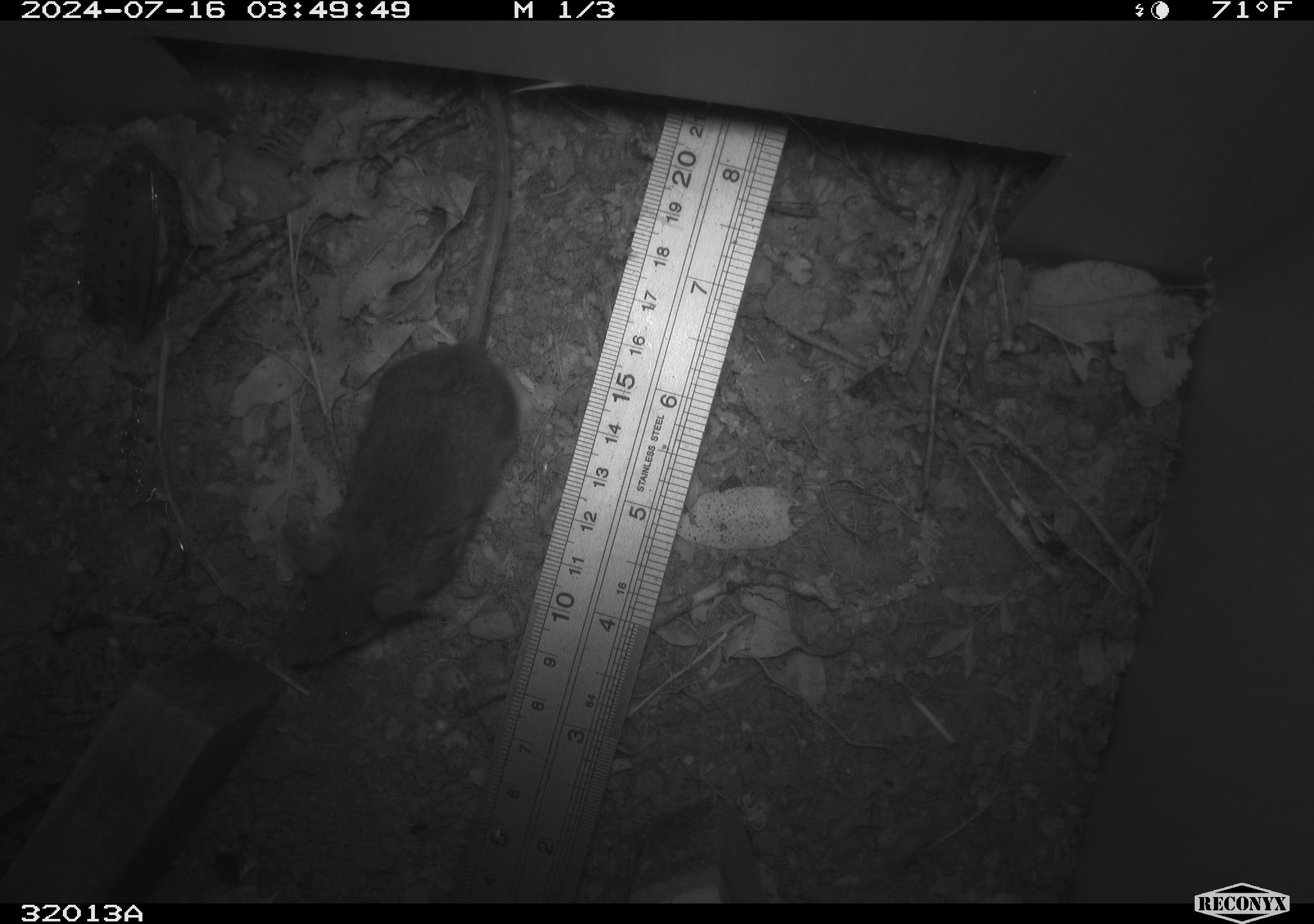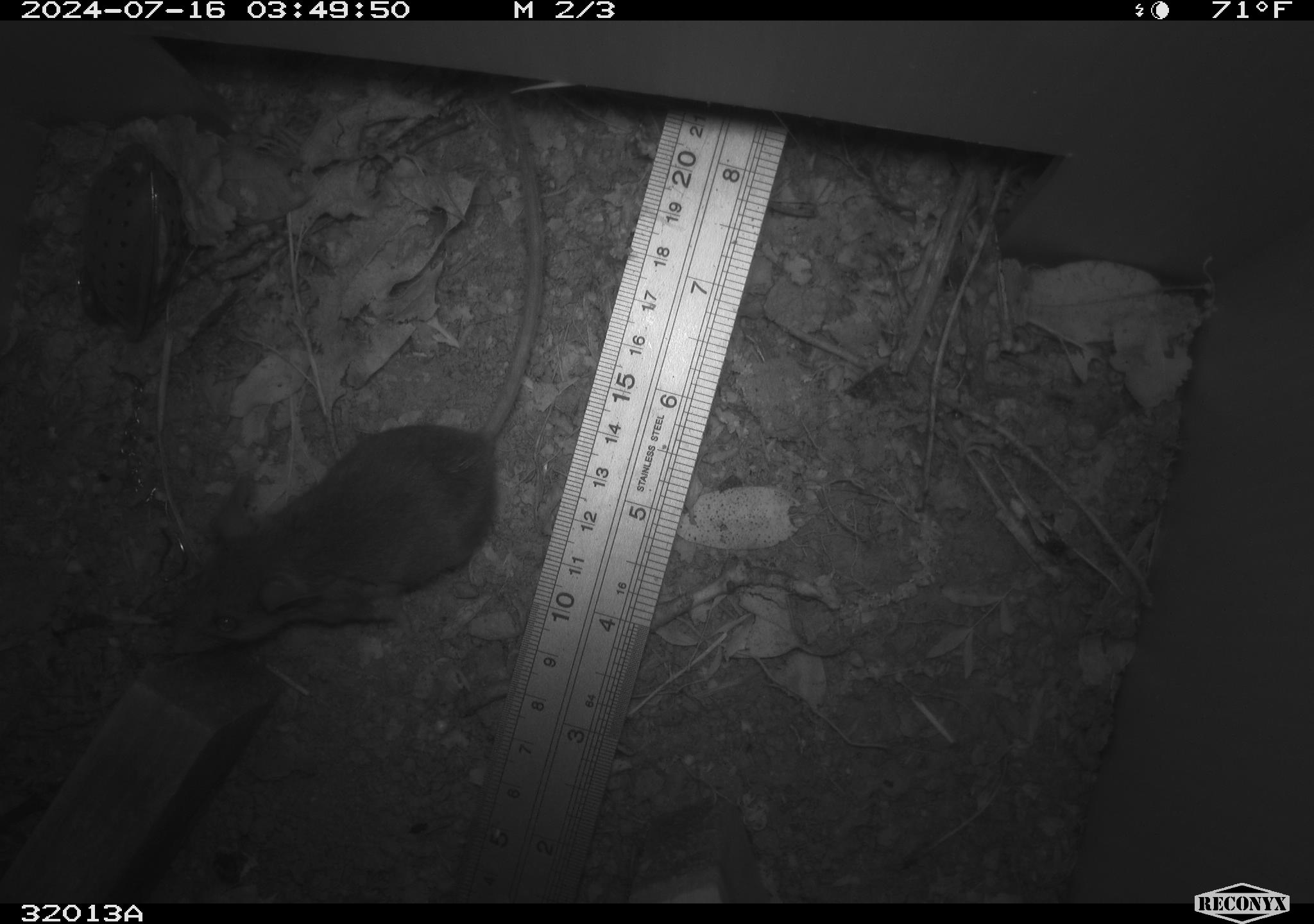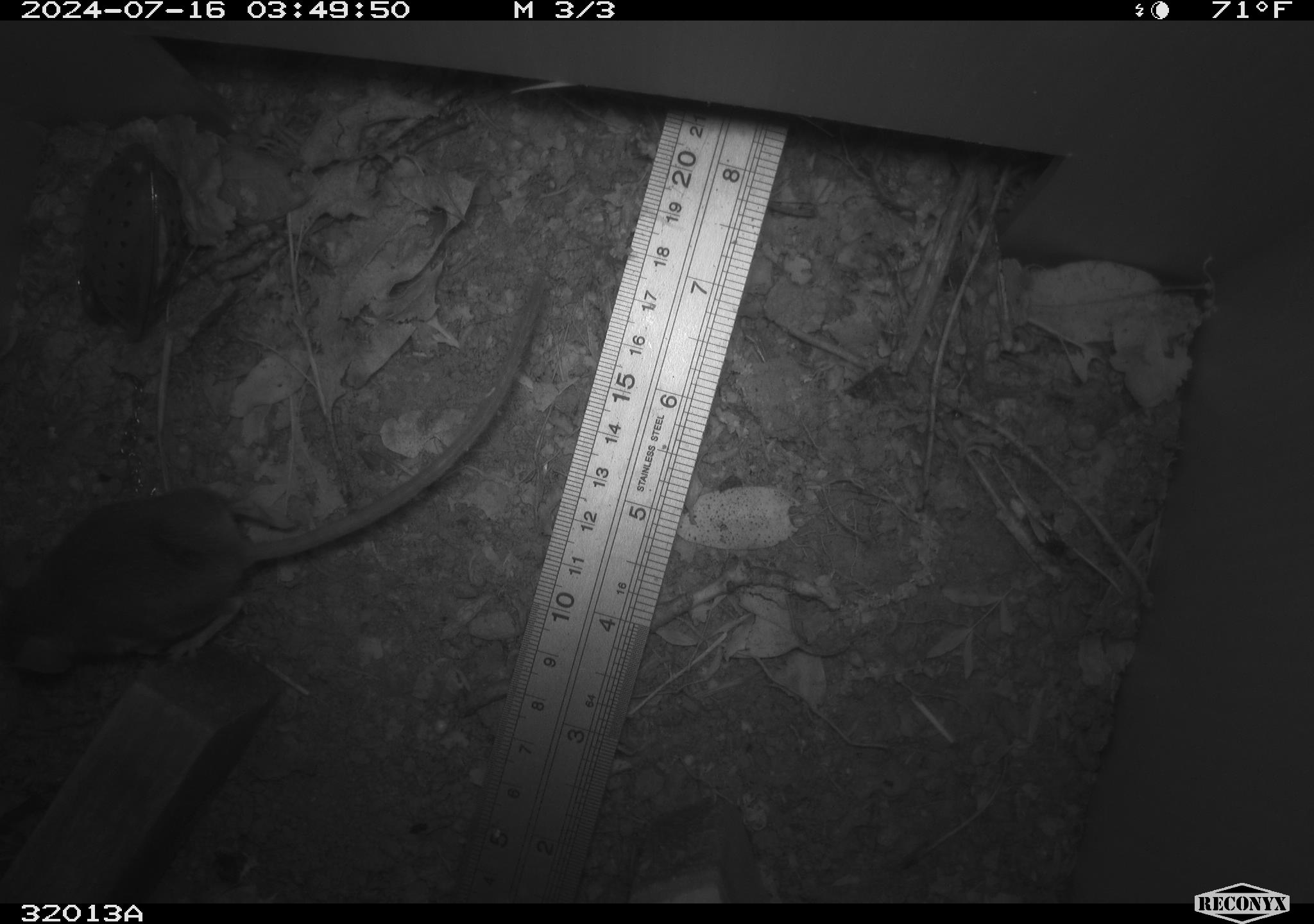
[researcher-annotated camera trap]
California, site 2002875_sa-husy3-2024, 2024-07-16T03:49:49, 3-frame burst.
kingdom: Animalia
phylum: Chordata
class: Mammalia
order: Rodentia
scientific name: Rodentia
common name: rodent